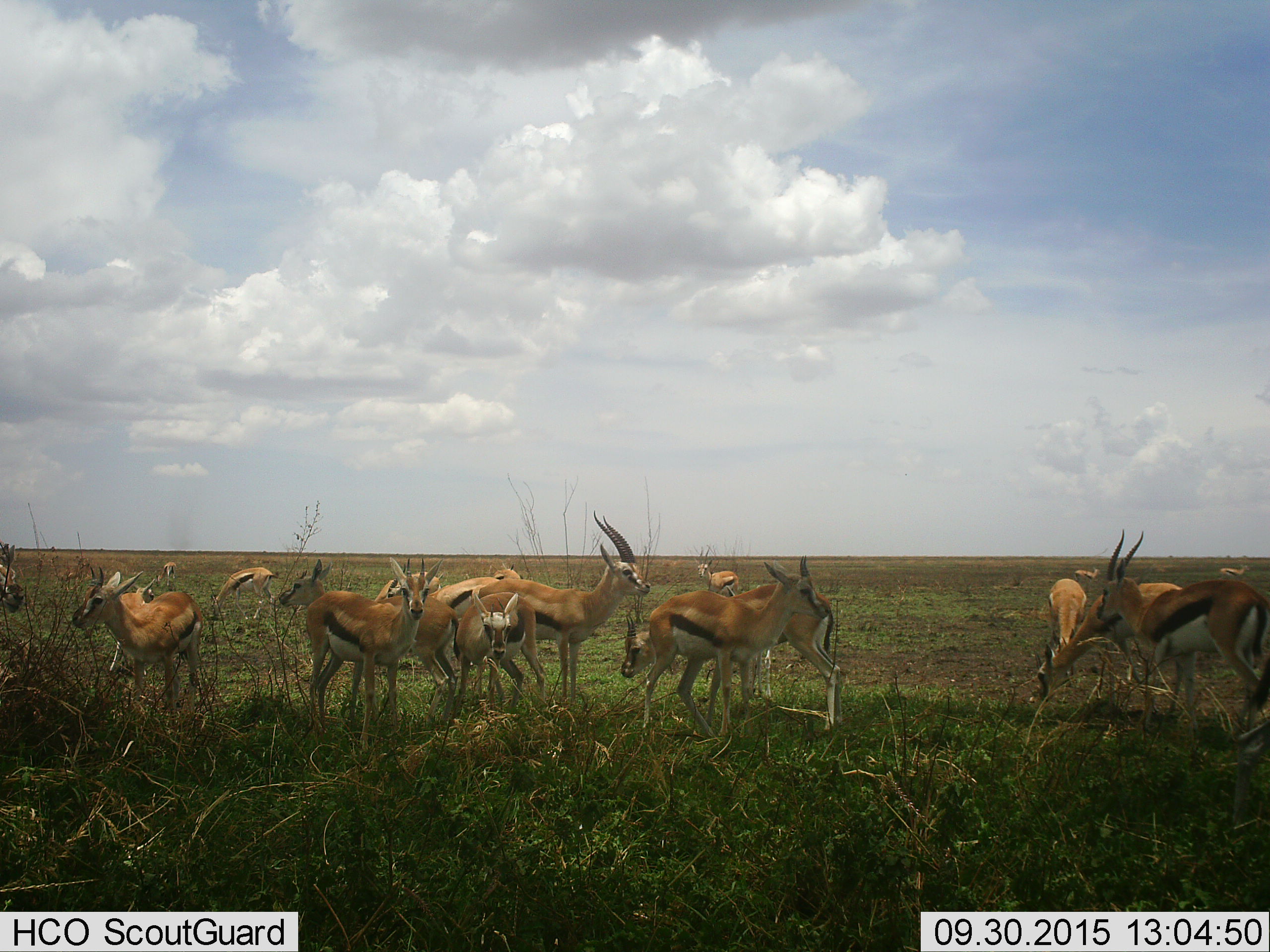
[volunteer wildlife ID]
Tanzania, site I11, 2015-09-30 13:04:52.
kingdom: Animalia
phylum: Chordata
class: Mammalia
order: Artiodactyla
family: Bovidae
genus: Eudorcas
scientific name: Eudorcas thomsonii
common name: thomson's gazelle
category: gazellethomsons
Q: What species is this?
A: Gazellethomsons (thomson's gazelle) (Eudorcas thomsonii).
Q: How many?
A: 11-50.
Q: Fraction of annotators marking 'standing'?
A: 89%.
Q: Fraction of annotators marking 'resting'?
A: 0%.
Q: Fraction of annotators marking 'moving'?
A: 22%.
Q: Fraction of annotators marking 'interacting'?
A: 22%.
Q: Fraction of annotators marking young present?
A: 11%.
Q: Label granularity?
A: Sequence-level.